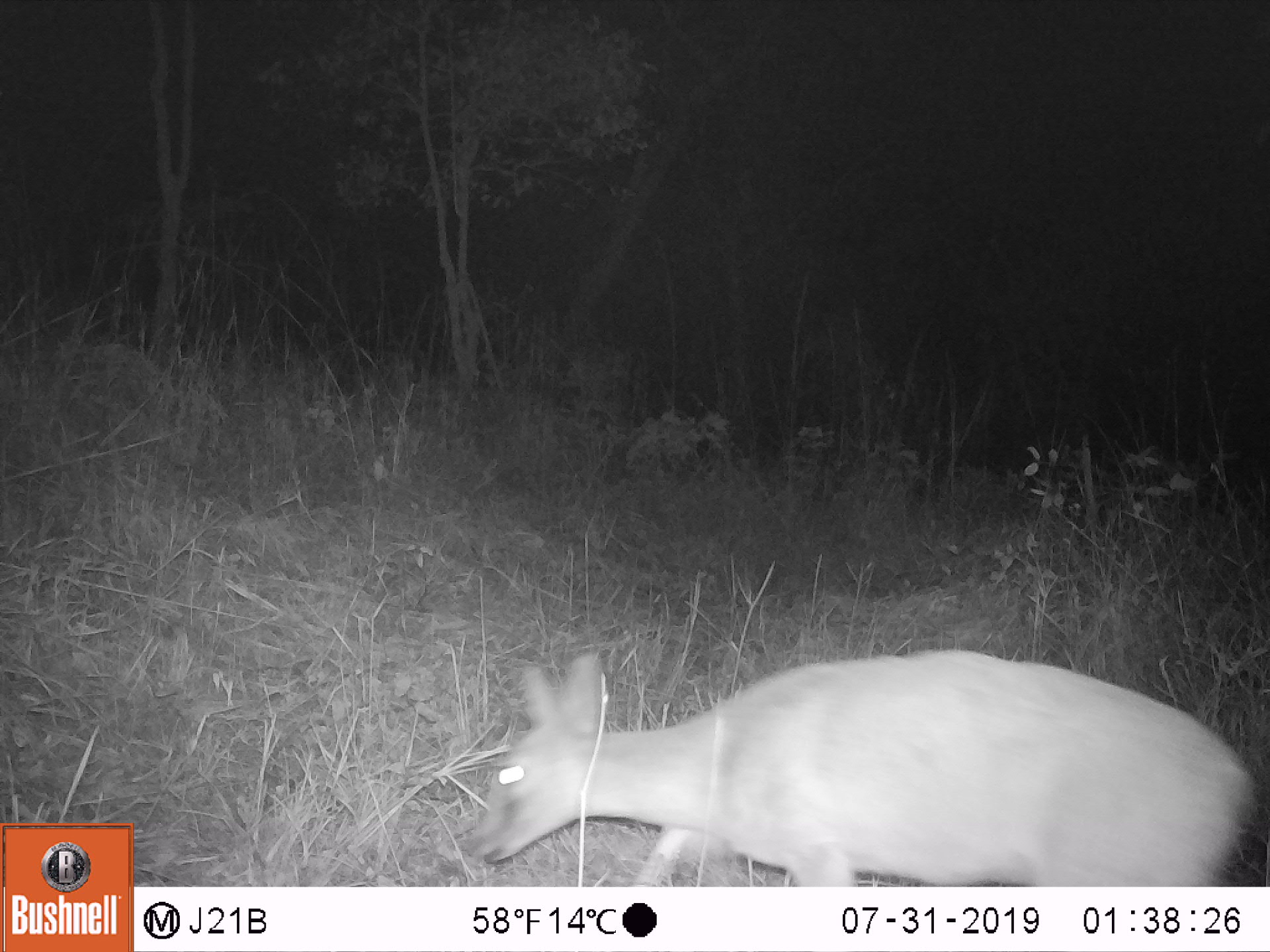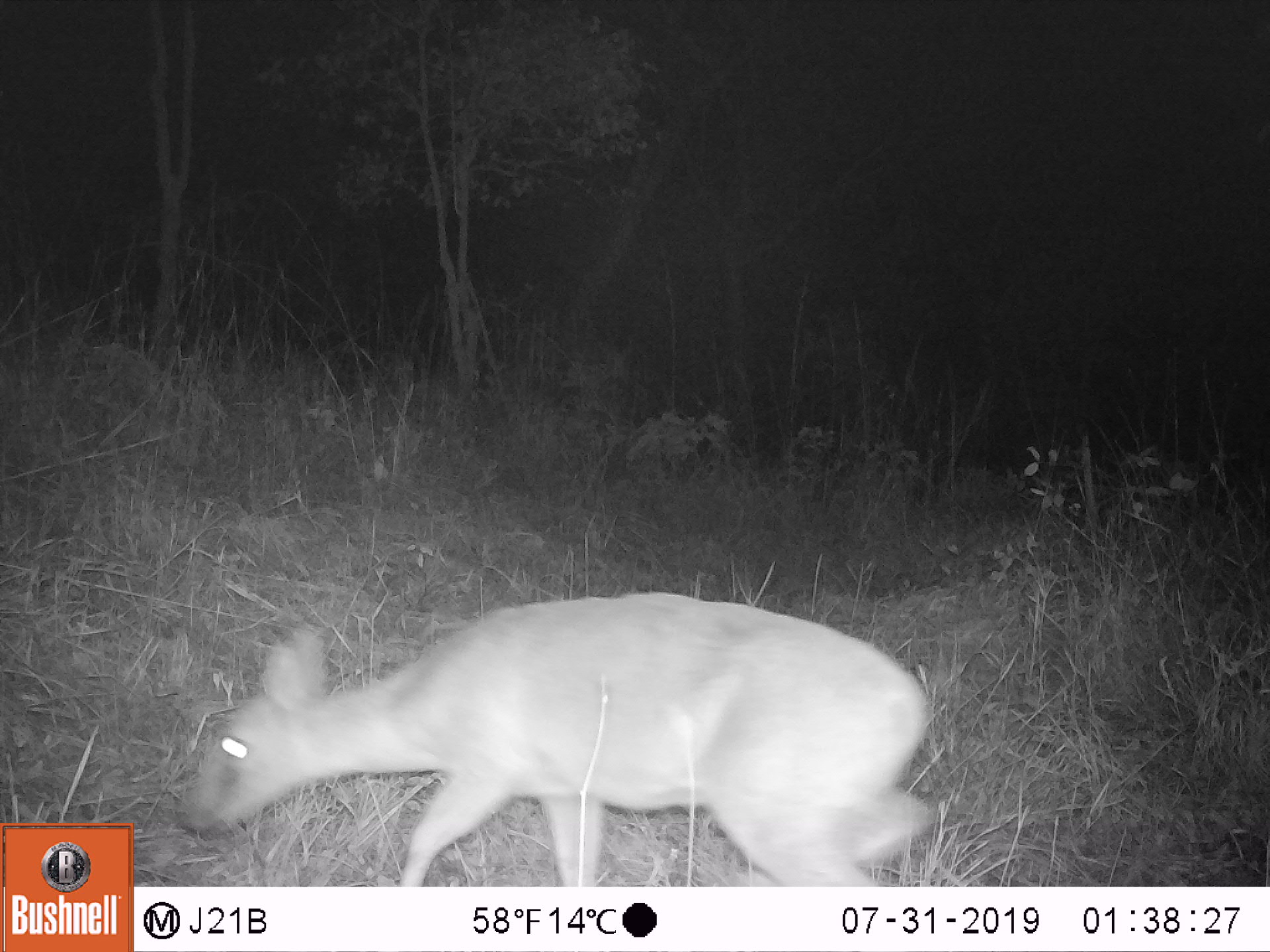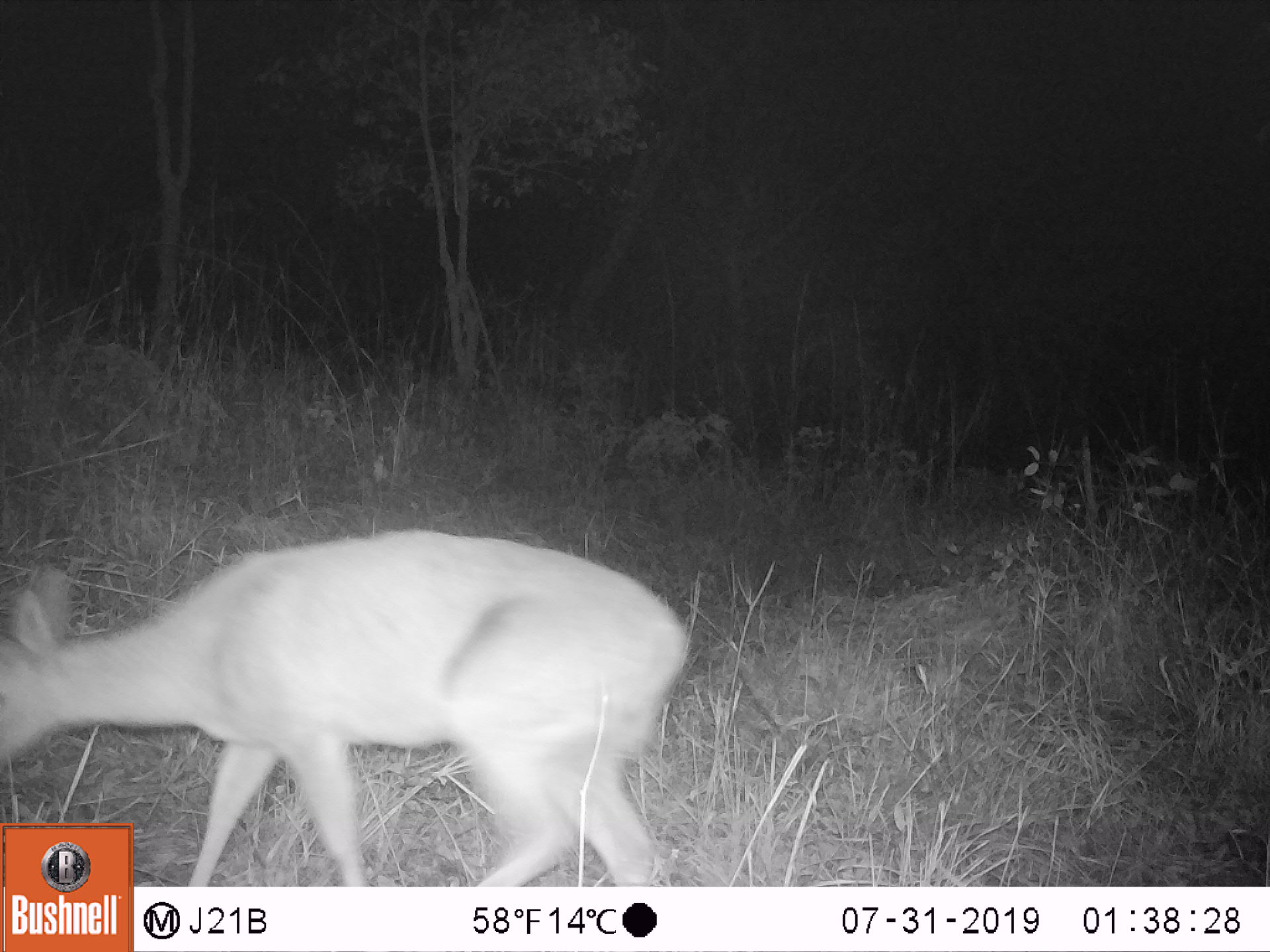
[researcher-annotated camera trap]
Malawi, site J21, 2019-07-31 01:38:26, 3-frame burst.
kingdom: Animalia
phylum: Chordata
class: Mammalia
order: Artiodactyla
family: Bovidae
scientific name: Antilopinae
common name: small antelope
Small antelope (Antilopinae), count 1.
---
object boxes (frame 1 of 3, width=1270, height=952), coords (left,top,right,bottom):
small antelope: (462,645,1258,883)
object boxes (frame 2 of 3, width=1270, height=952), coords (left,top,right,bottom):
small antelope: (181,592,933,882)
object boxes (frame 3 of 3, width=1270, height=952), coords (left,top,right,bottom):
small antelope: (4,529,692,820)